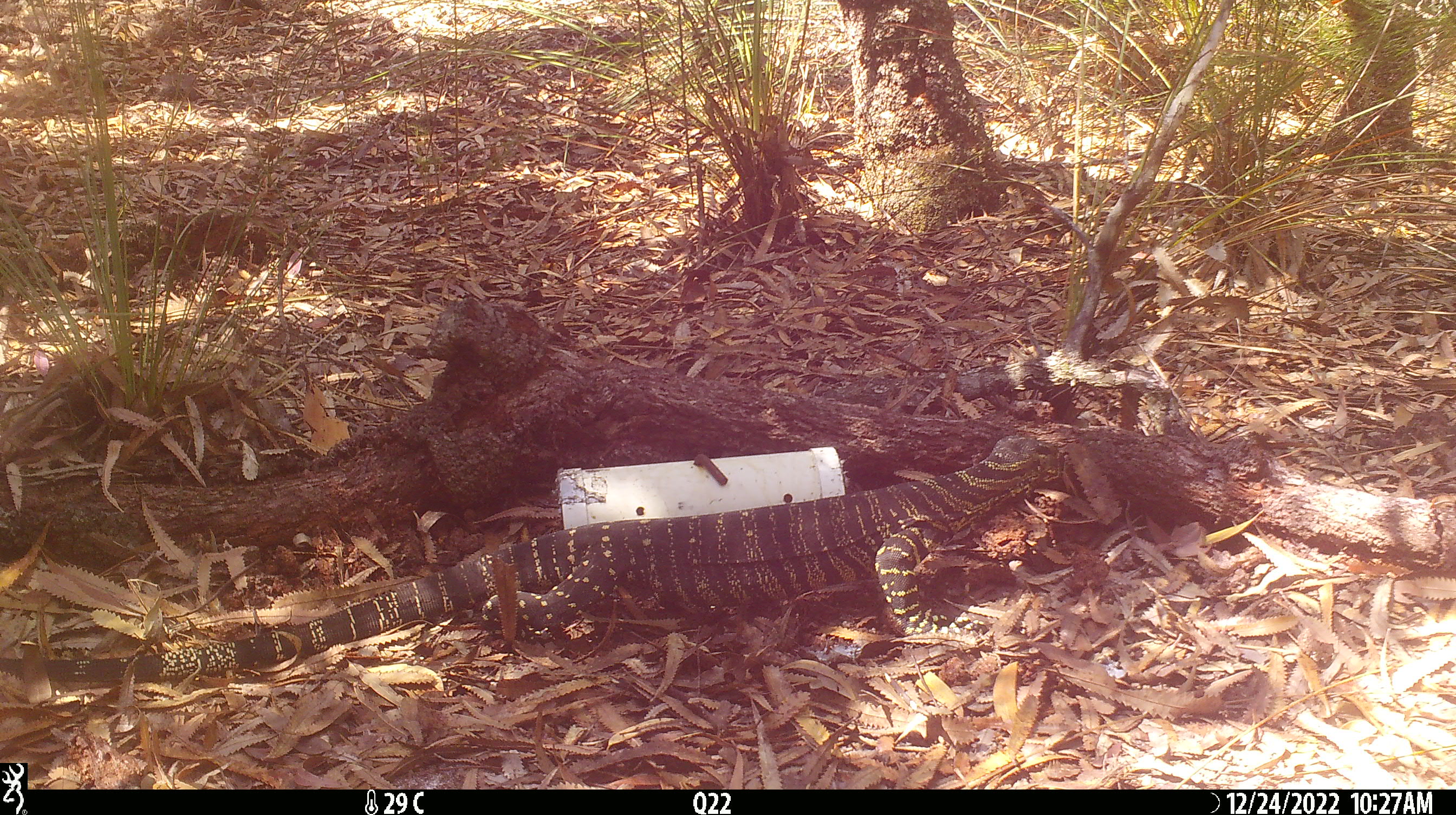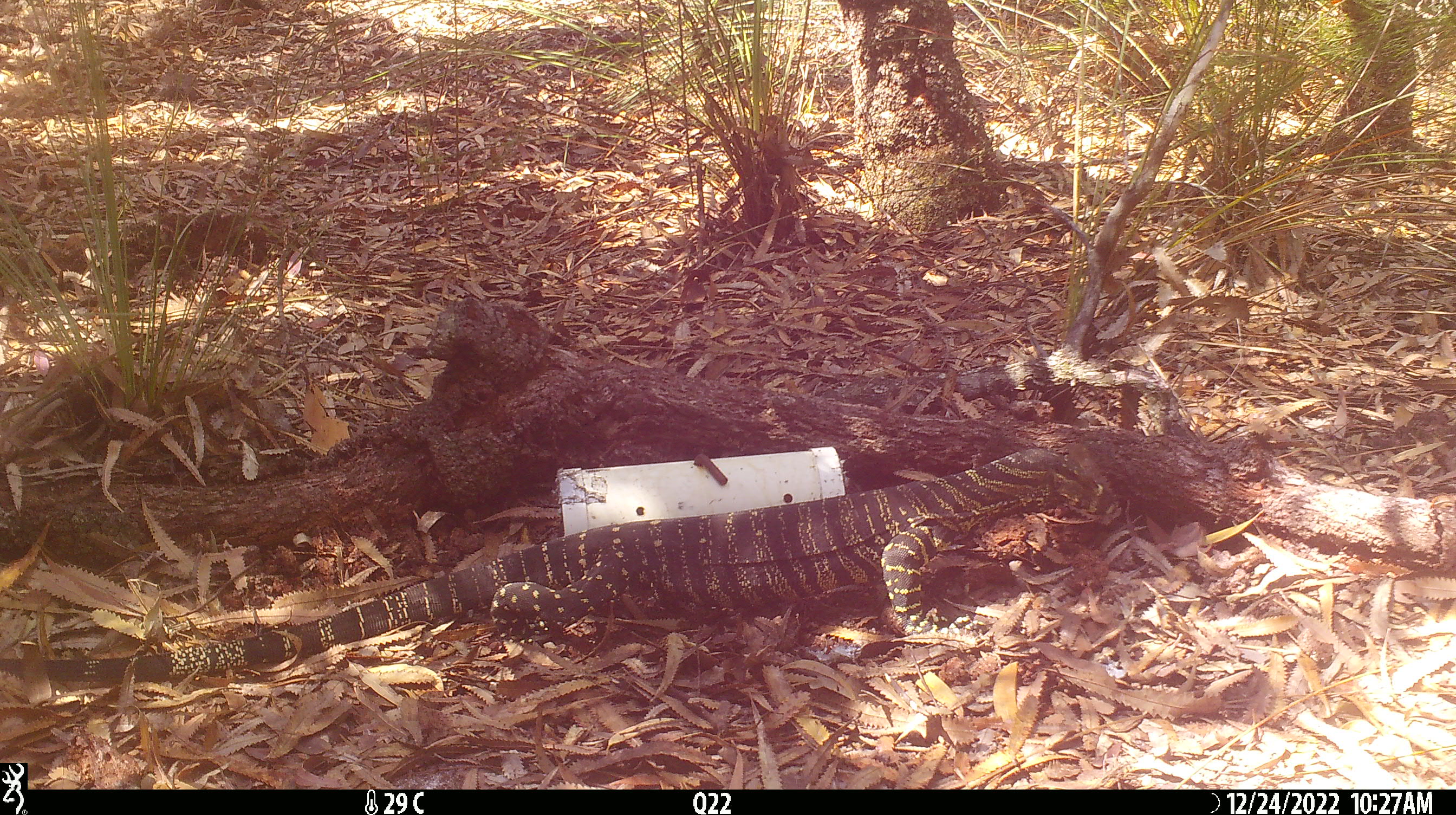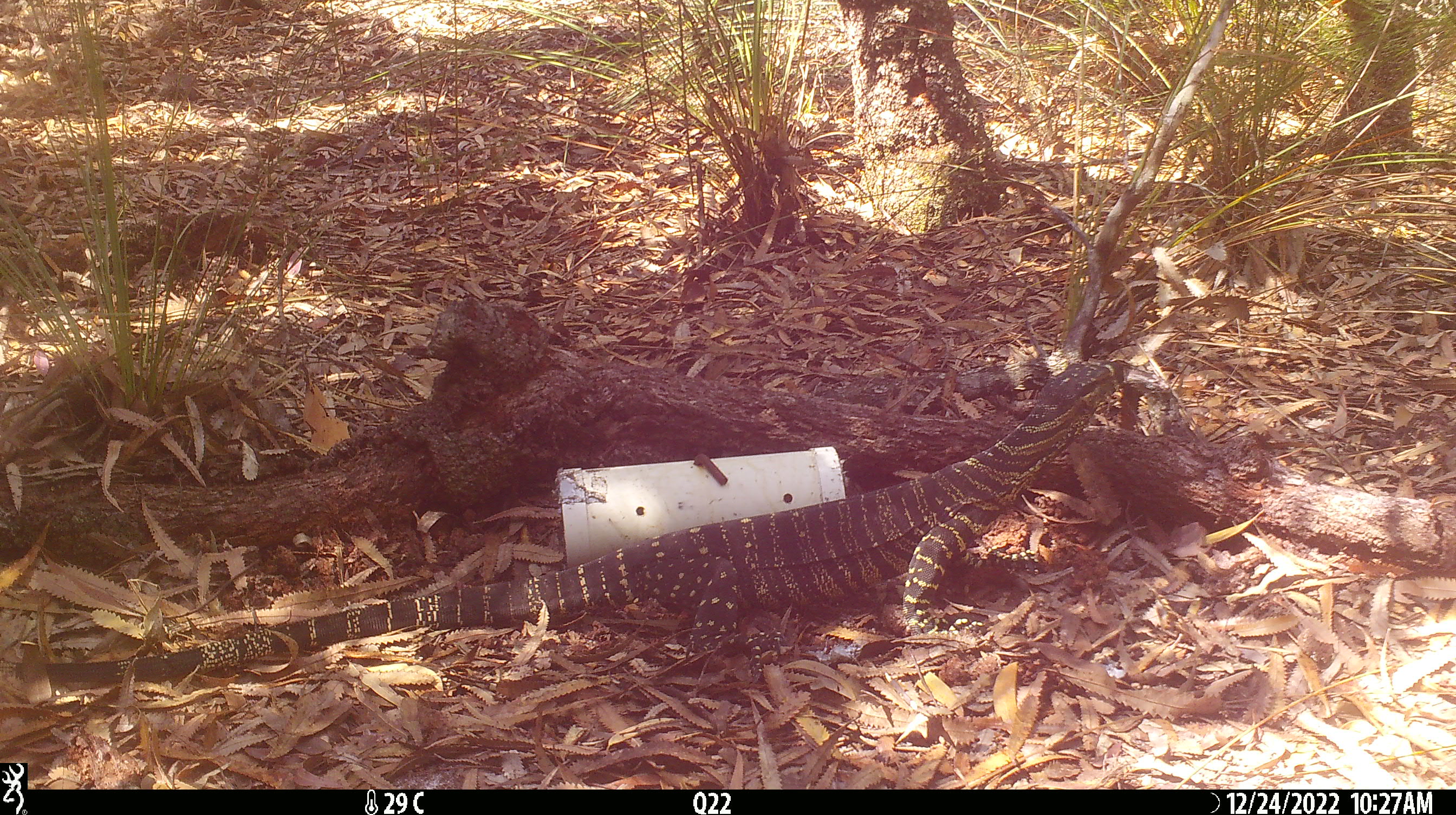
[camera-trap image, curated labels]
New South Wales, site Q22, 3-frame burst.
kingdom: Animalia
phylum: Chordata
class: Reptilia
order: Squamata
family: Varanidae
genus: Varanus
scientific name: Varanus varius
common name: lace monitor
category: goanna